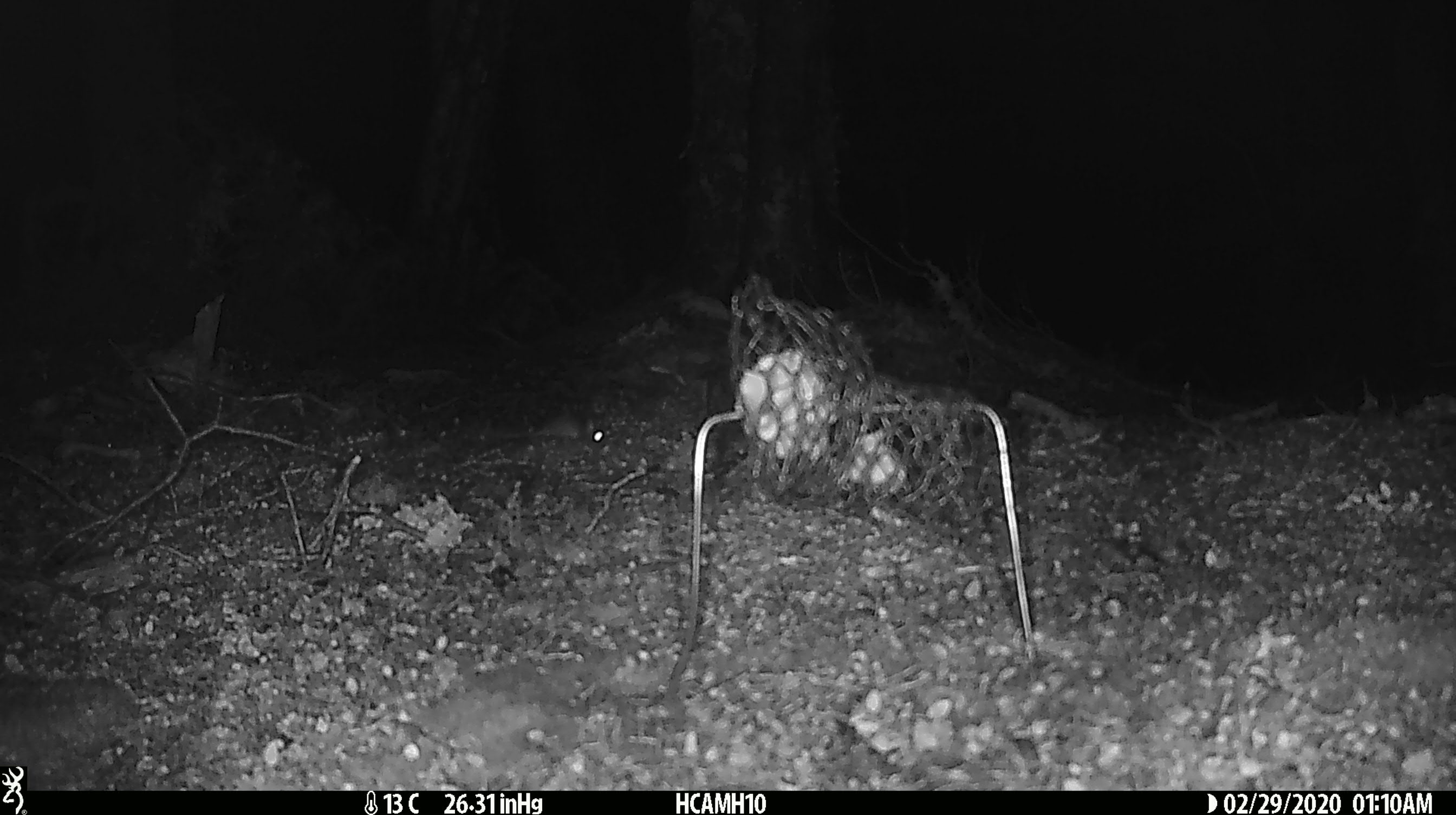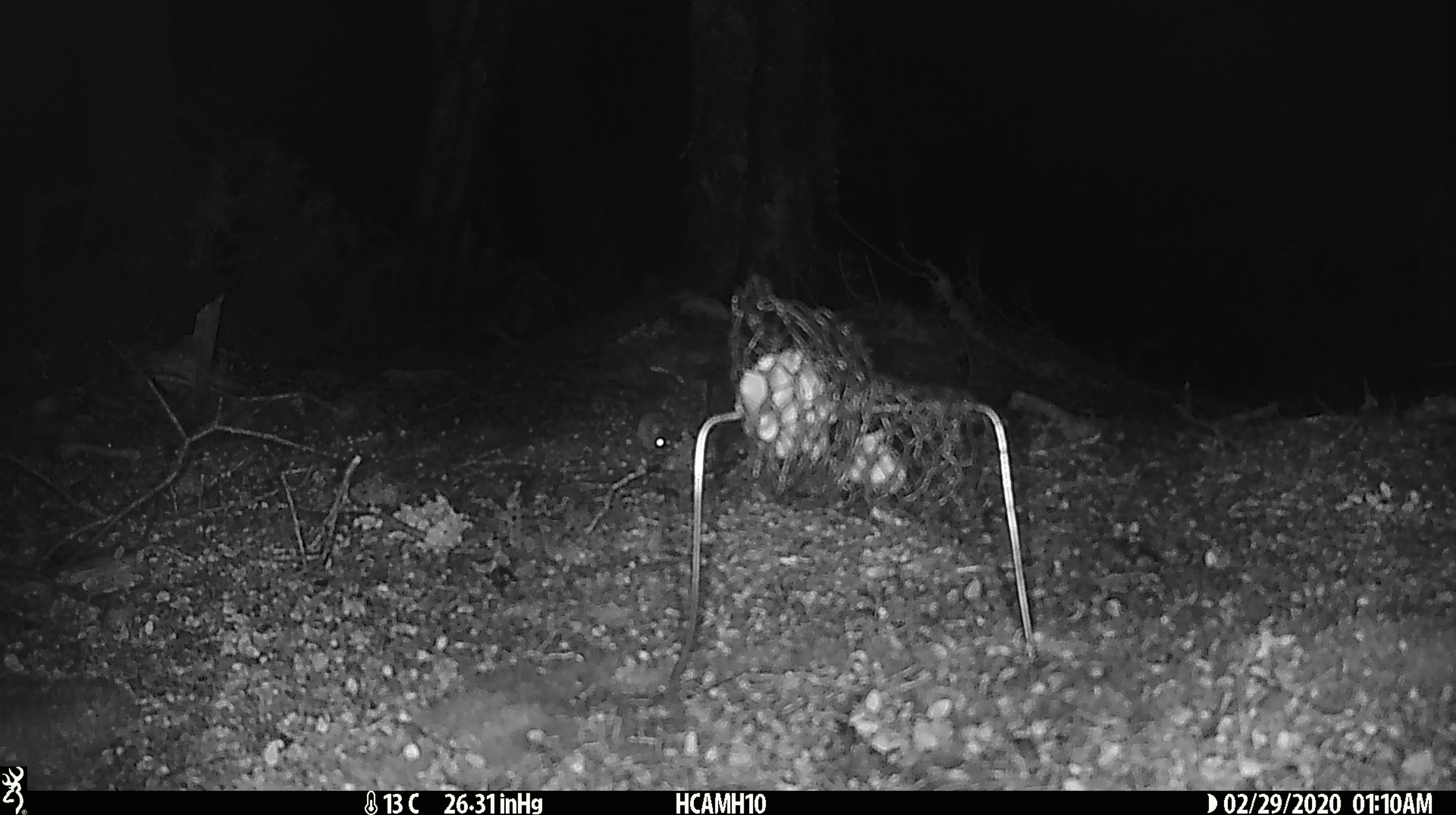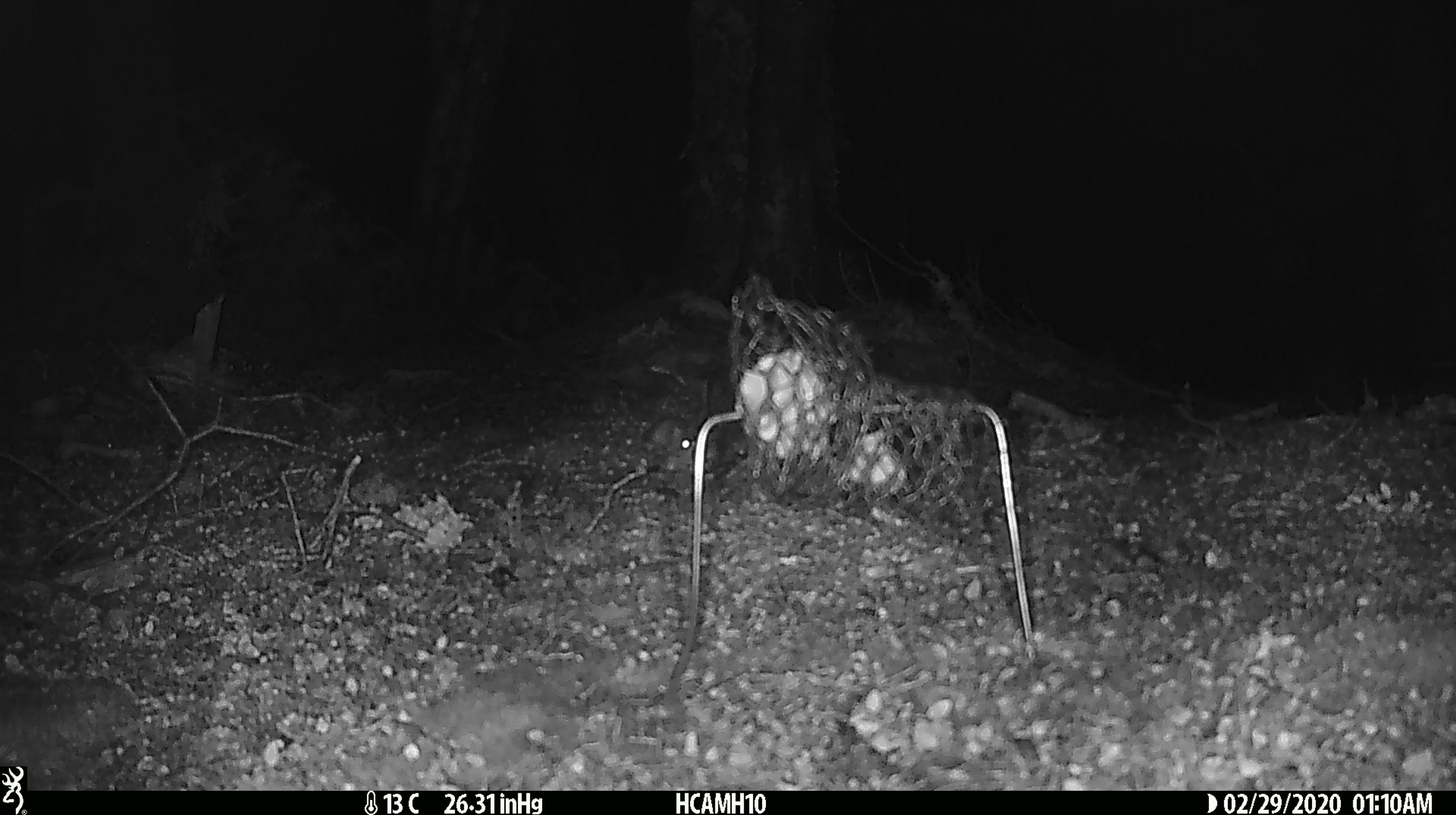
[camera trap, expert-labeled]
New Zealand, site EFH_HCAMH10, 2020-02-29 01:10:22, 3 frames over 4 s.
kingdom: Animalia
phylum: Chordata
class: Mammalia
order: Rodentia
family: Muridae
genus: Mus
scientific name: Mus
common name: mouse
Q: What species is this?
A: Mouse (Mus).